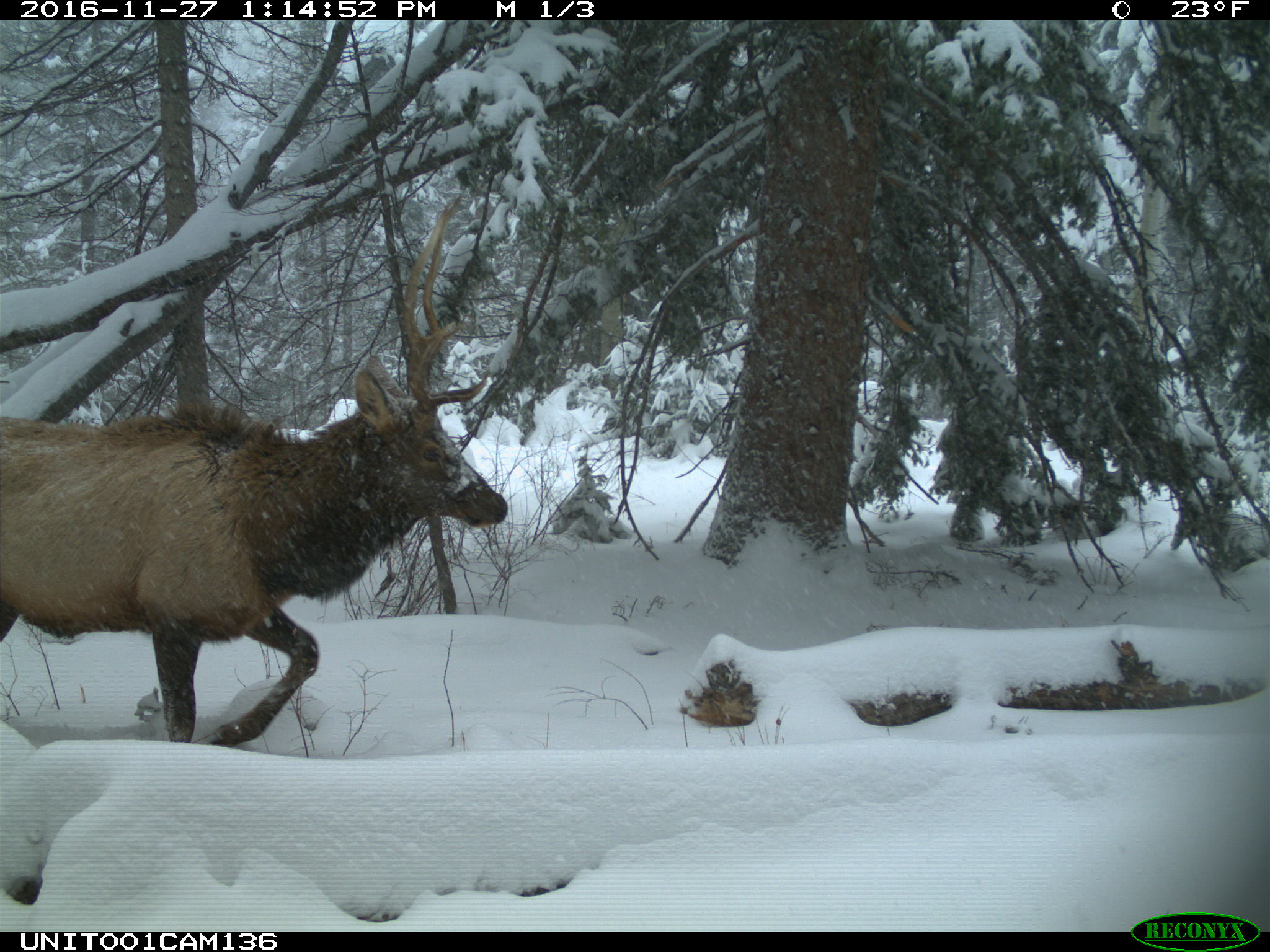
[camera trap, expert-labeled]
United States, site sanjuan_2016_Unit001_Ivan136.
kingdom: Animalia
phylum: Chordata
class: Mammalia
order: Artiodactyla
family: Cervidae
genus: Cervus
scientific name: Cervus elaphus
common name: red deer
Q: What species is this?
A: Cervus elaphus (red deer).